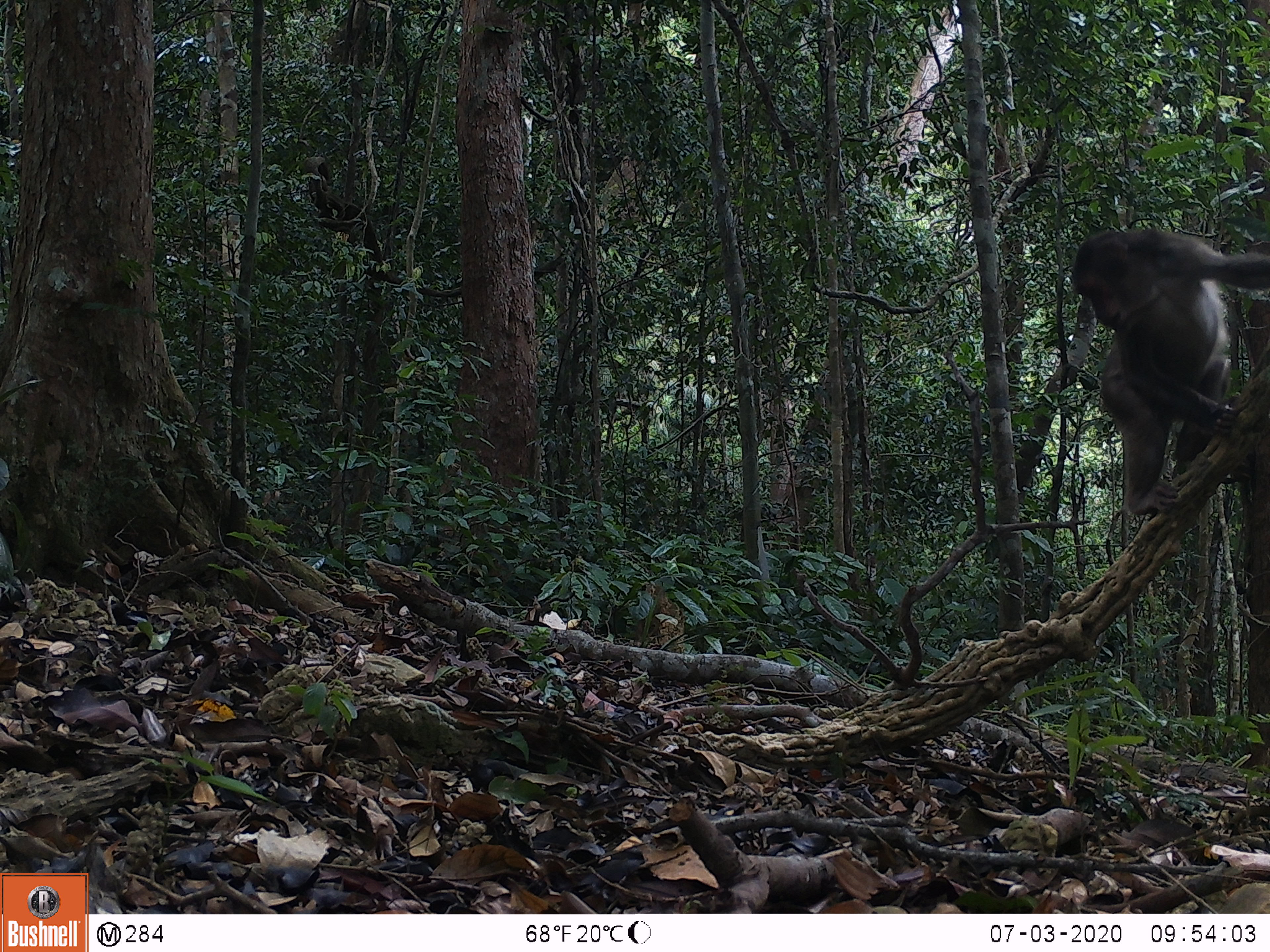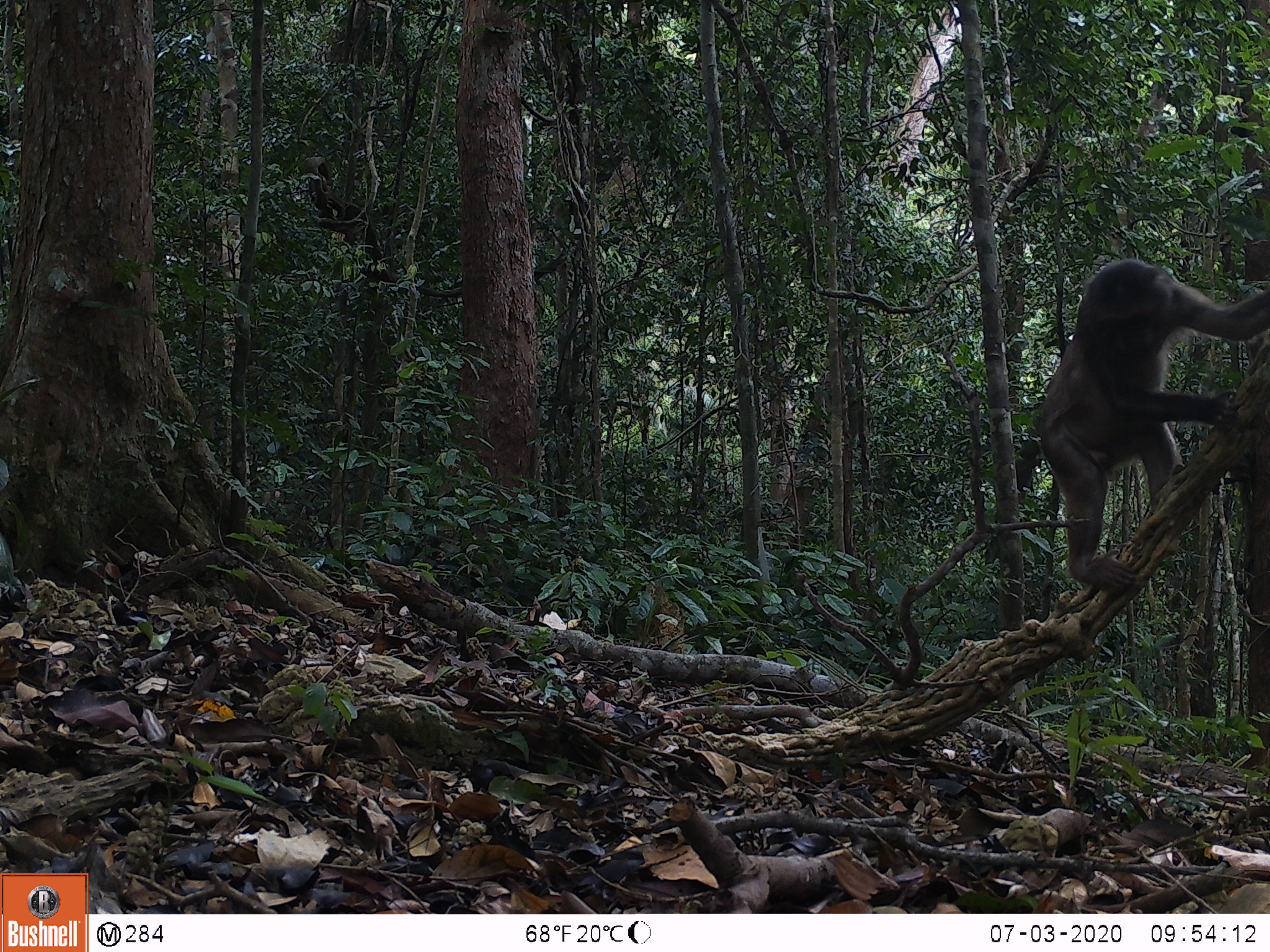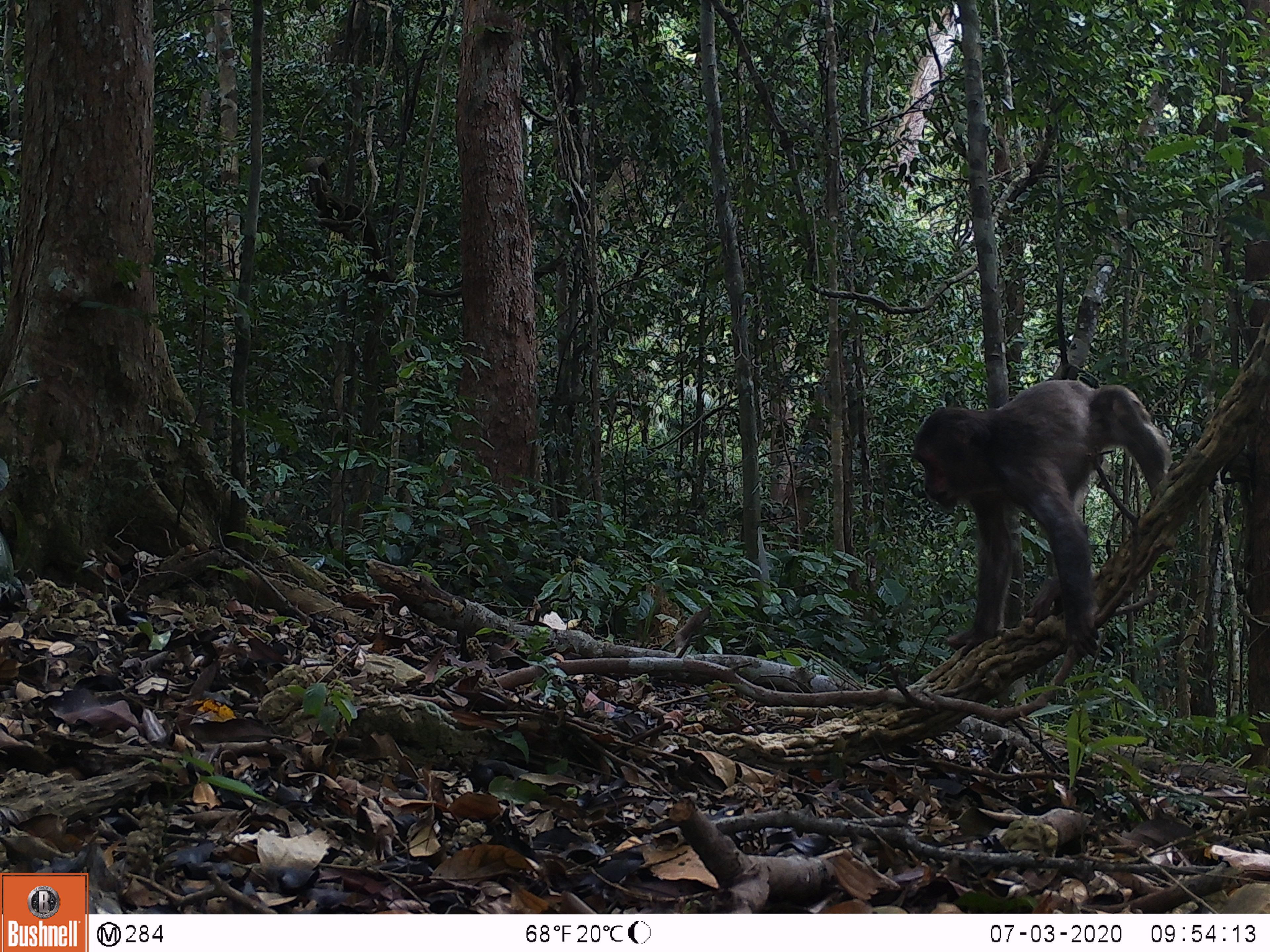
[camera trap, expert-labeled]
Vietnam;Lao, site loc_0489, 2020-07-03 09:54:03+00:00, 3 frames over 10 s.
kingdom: Animalia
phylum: Chordata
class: Mammalia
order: Primates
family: Cercopithecidae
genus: Macaca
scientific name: Macaca arctoides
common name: stump-tailed macaque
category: stump tailed macaque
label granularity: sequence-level